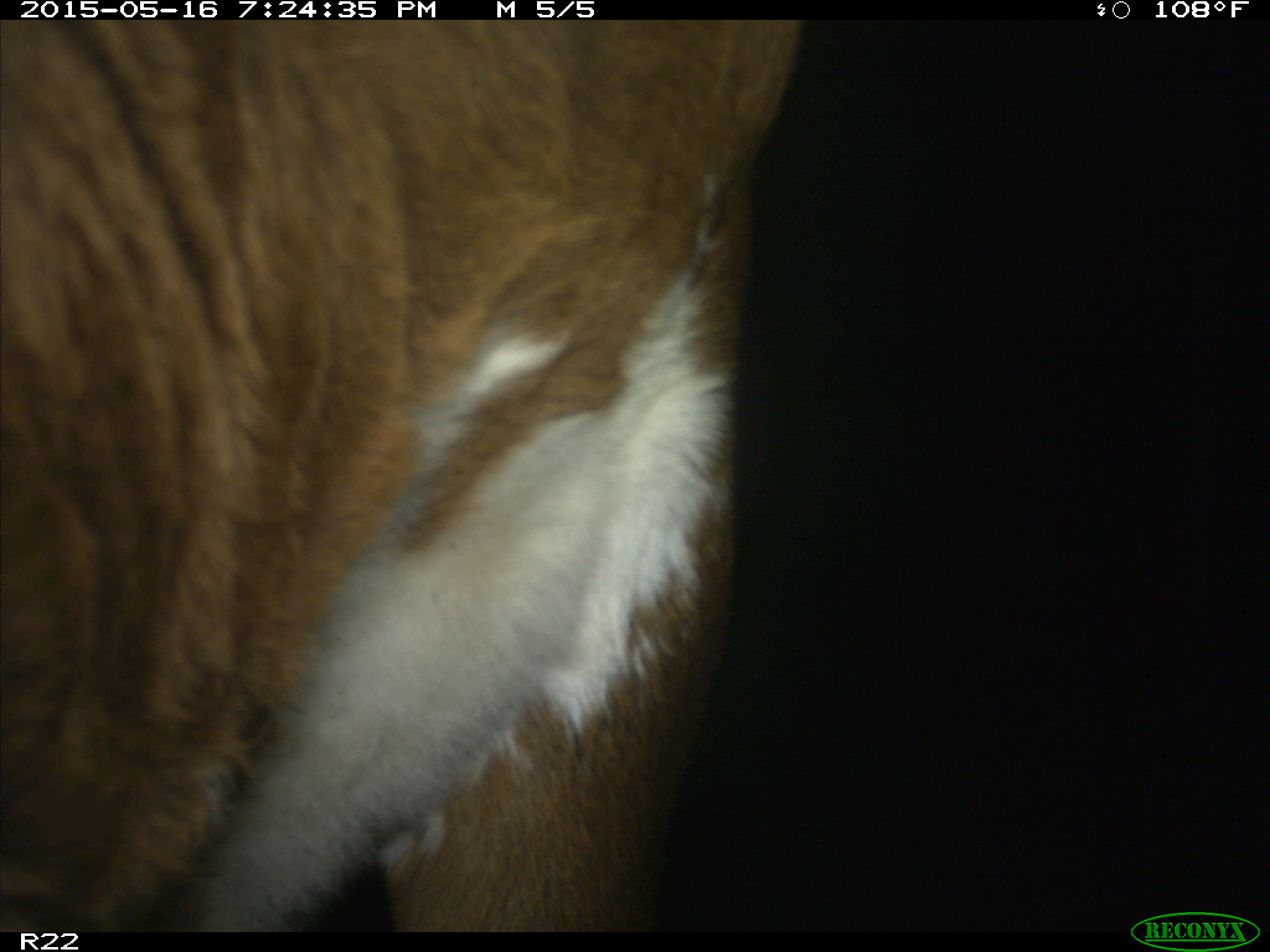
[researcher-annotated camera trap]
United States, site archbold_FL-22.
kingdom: Animalia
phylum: Chordata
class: Mammalia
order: Artiodactyla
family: Bovidae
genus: Bos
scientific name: Bos taurus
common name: domestic cow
Bos taurus (domestic cow).